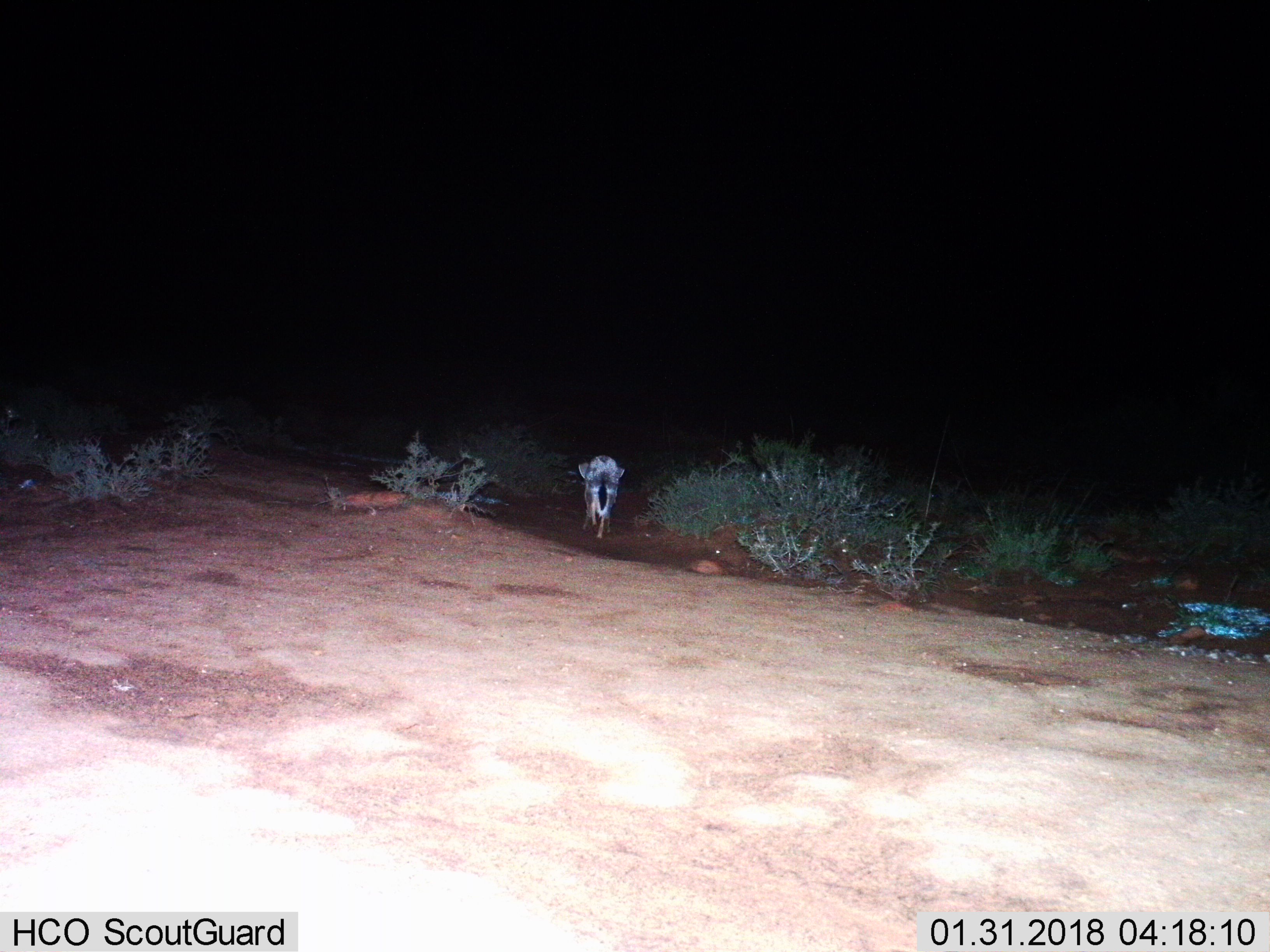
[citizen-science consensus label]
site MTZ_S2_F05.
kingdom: Animalia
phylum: Chordata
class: Mammalia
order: Carnivora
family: Canidae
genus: Lupulella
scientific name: Lupulella mesomelas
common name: black-backed jackal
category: jackalblackbacked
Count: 1.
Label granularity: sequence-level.